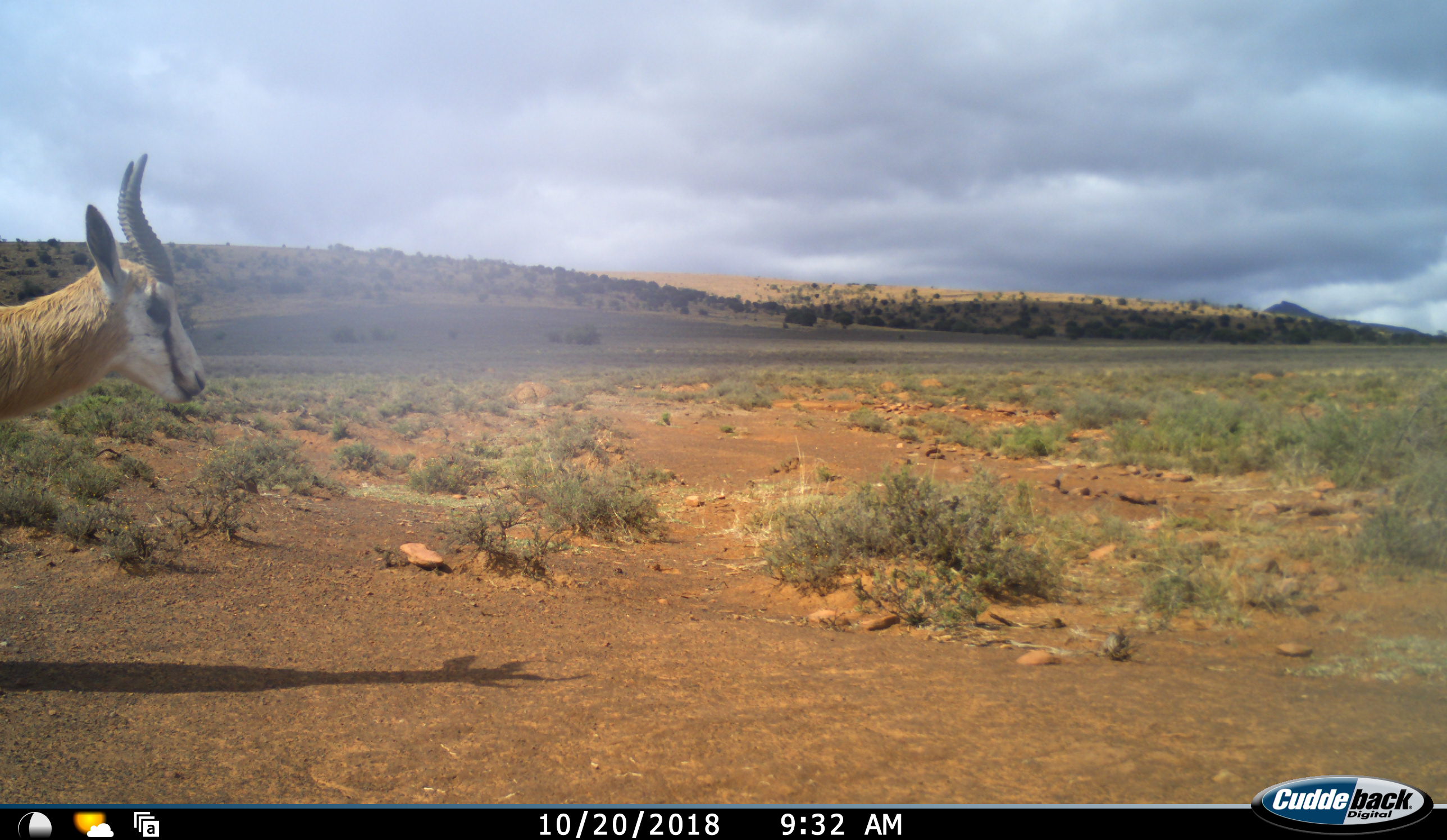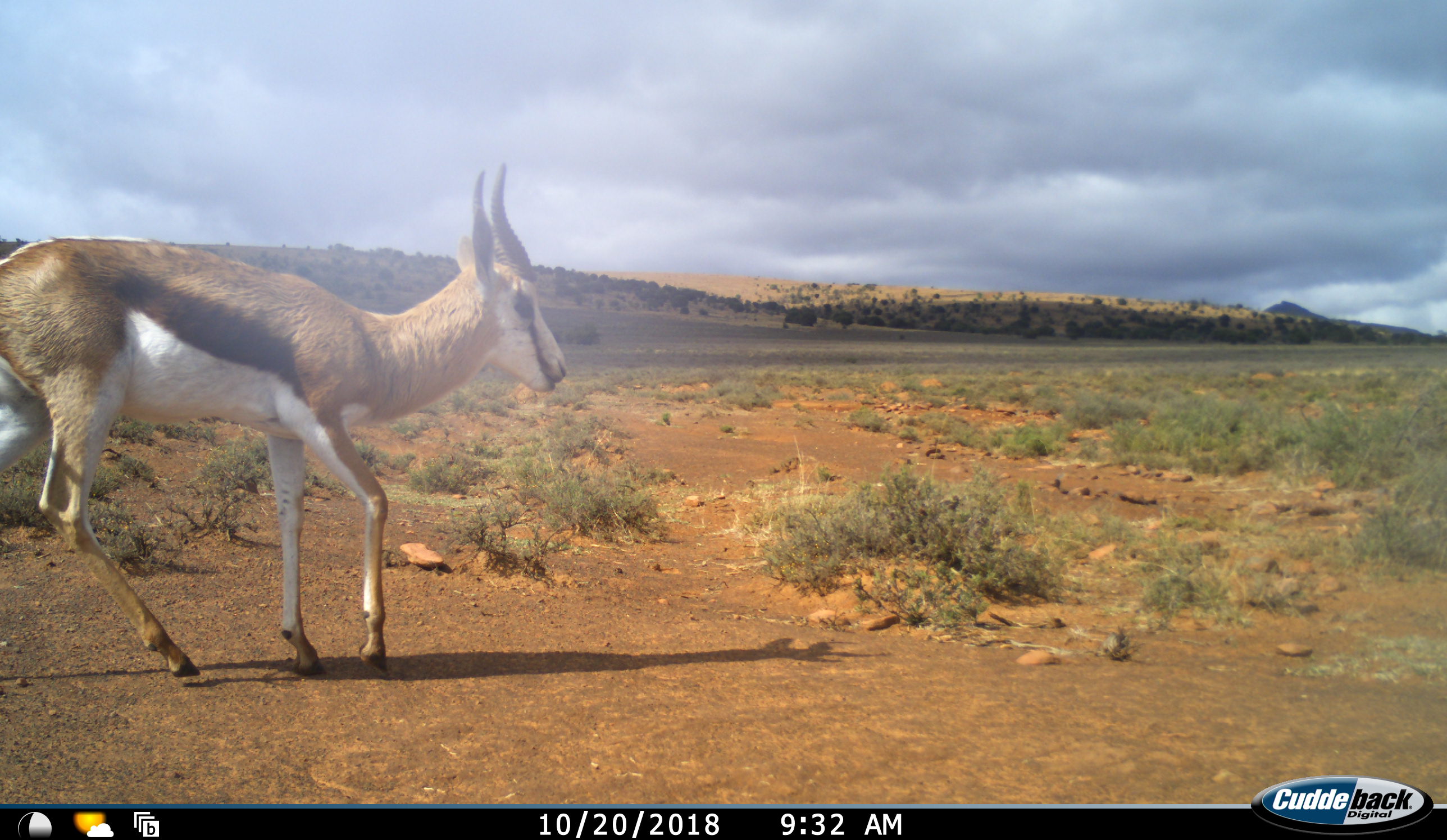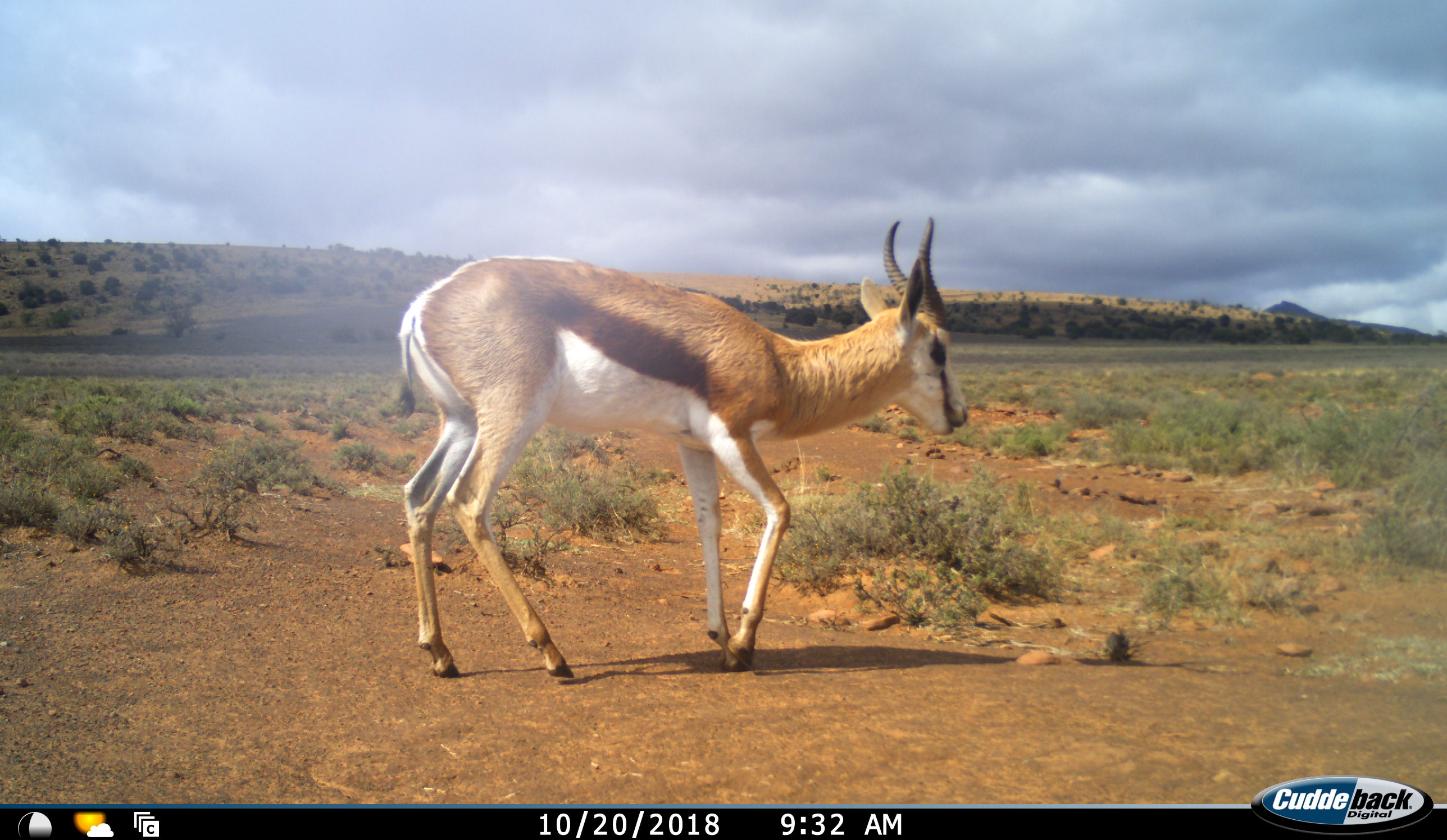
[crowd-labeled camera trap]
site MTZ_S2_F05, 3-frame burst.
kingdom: Animalia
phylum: Chordata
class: Mammalia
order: Artiodactyla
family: Bovidae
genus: Antidorcas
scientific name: Antidorcas marsupialis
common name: springbok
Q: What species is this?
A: Springbok (Antidorcas marsupialis).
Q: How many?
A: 1.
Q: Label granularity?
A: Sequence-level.